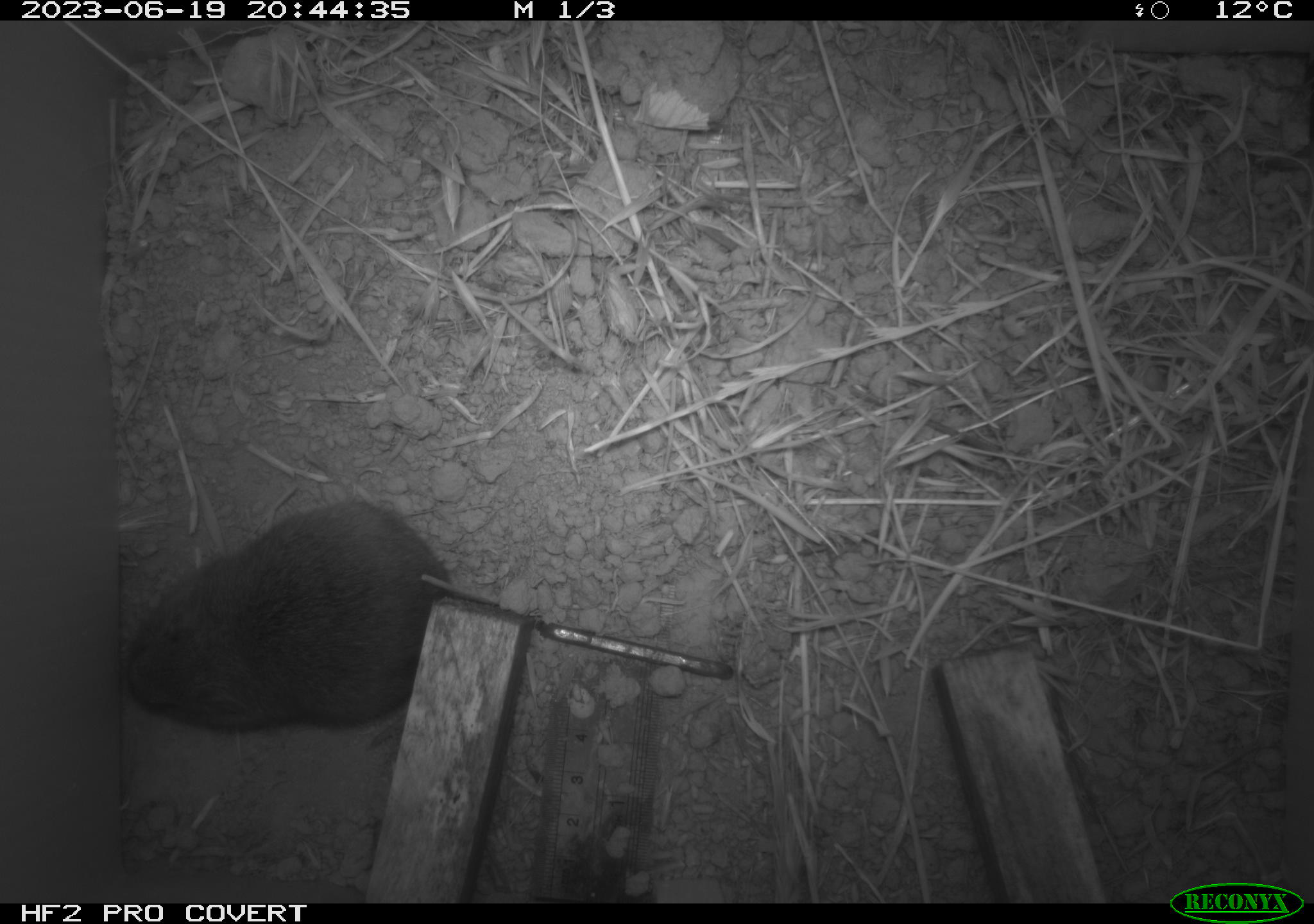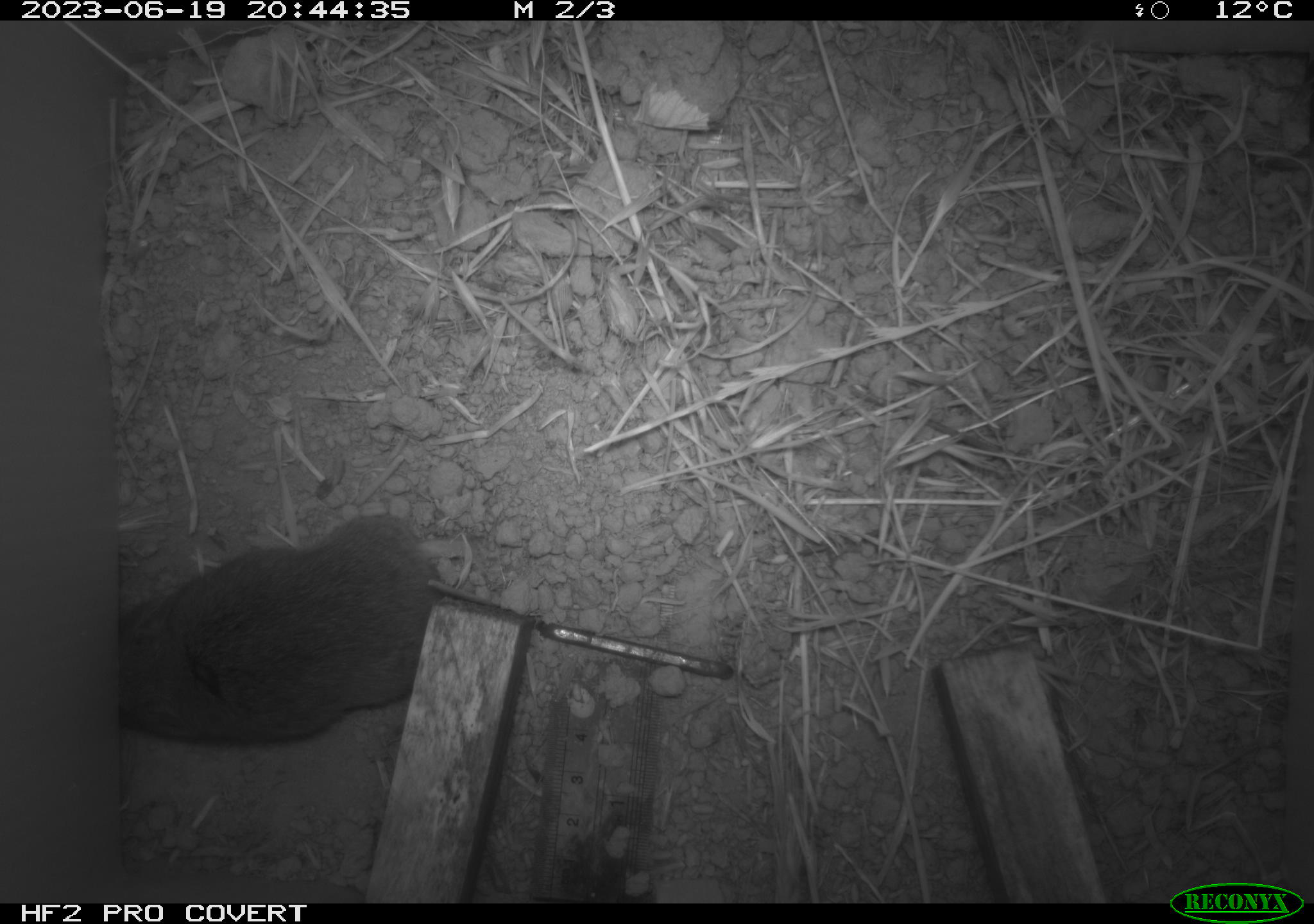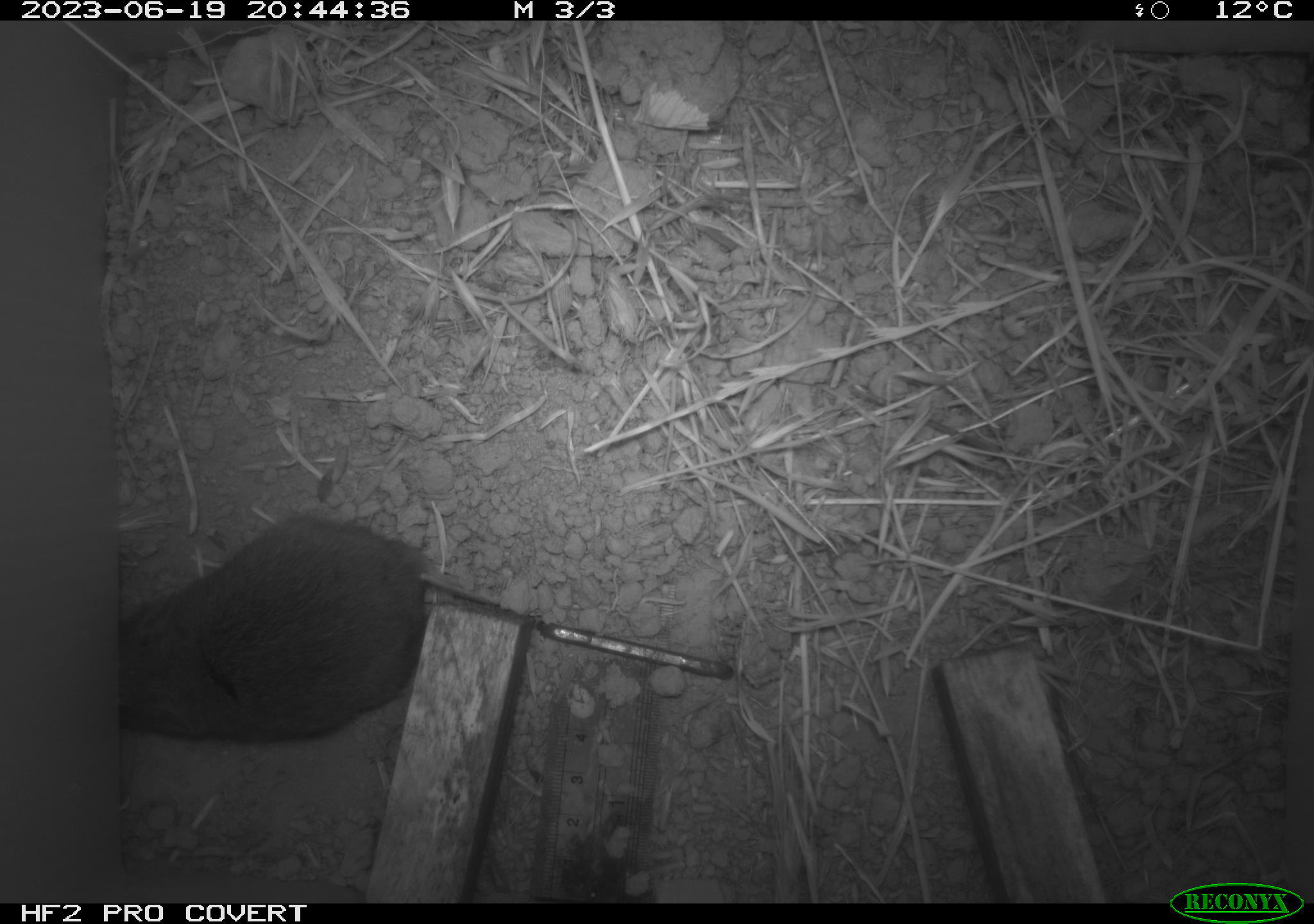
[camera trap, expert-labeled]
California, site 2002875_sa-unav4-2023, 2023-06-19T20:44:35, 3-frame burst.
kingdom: Animalia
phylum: Chordata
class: Mammalia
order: Rodentia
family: Cricetidae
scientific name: Arvicolinae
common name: voles, lemmings, and muskrats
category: arvicolinae subfamily